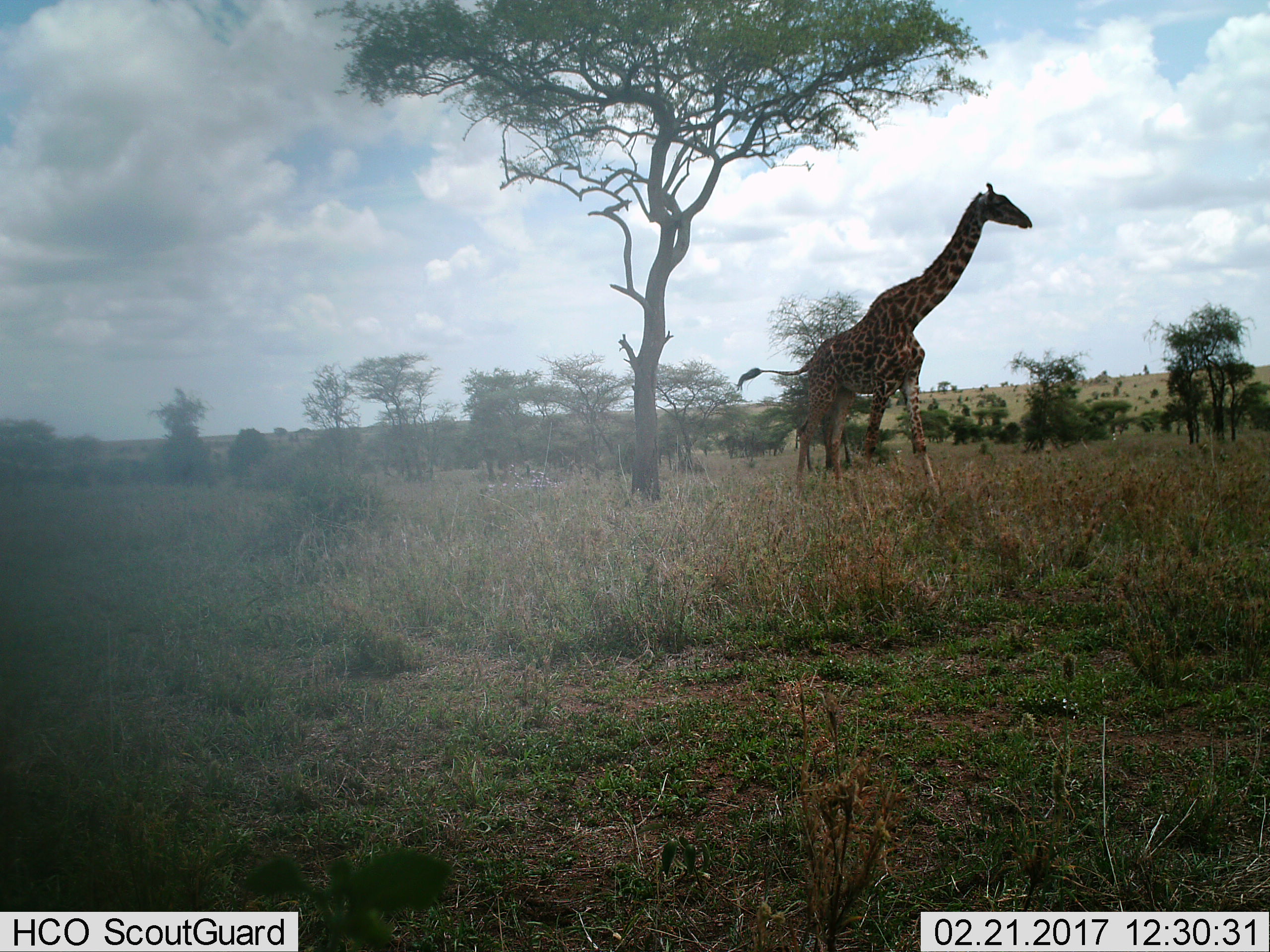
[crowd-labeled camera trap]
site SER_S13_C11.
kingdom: Animalia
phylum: Chordata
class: Mammalia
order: Artiodactyla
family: Giraffidae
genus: Giraffa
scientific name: Giraffa camelopardalis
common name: giraffe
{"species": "giraffe (Giraffa camelopardalis)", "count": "1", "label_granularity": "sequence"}